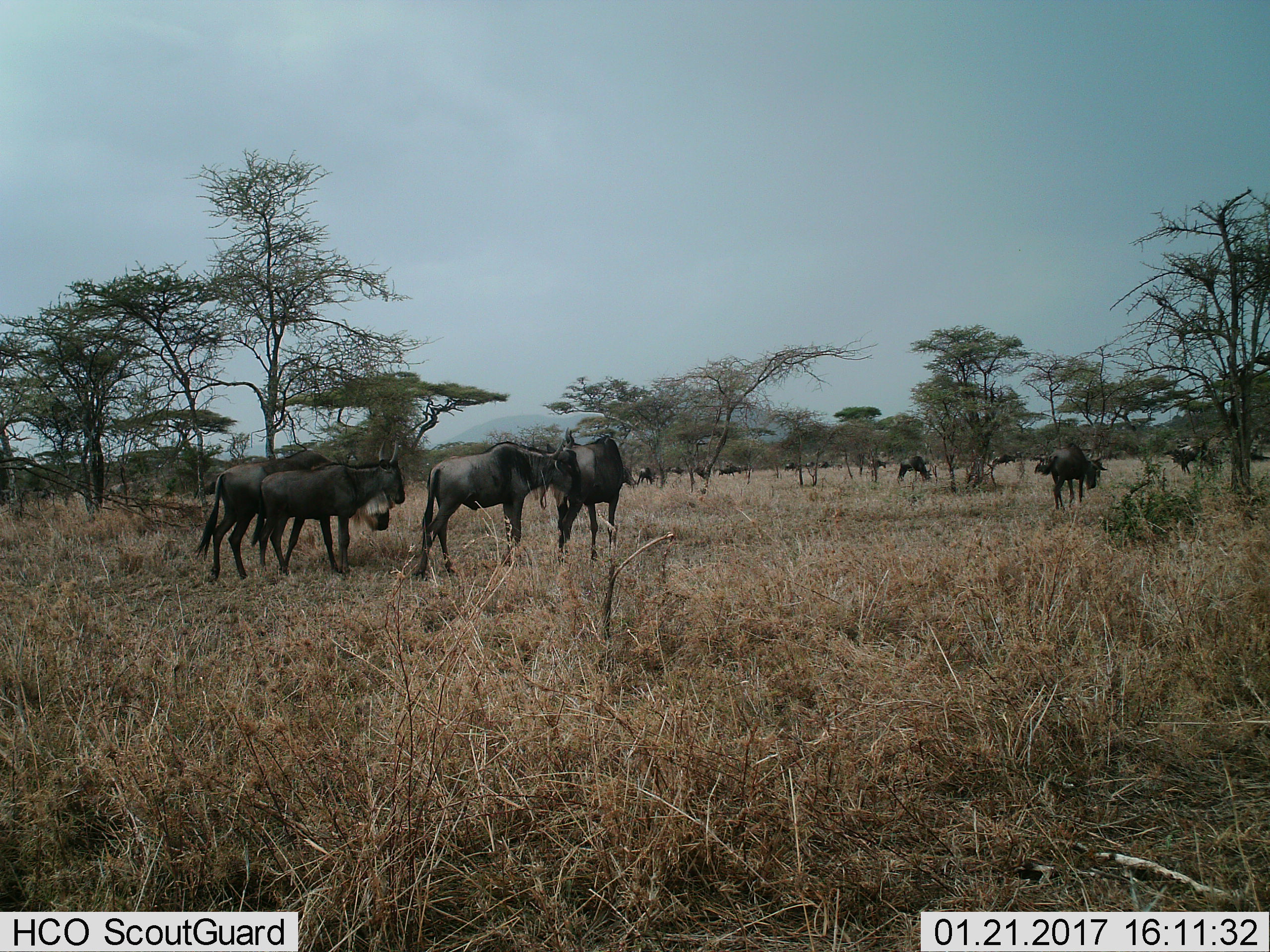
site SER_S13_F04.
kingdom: Animalia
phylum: Chordata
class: Mammalia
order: Artiodactyla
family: Bovidae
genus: Connochaetes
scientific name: Connochaetes taurinus taurinus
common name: blue wildebeest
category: wildebeestblue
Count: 11-50.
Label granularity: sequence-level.